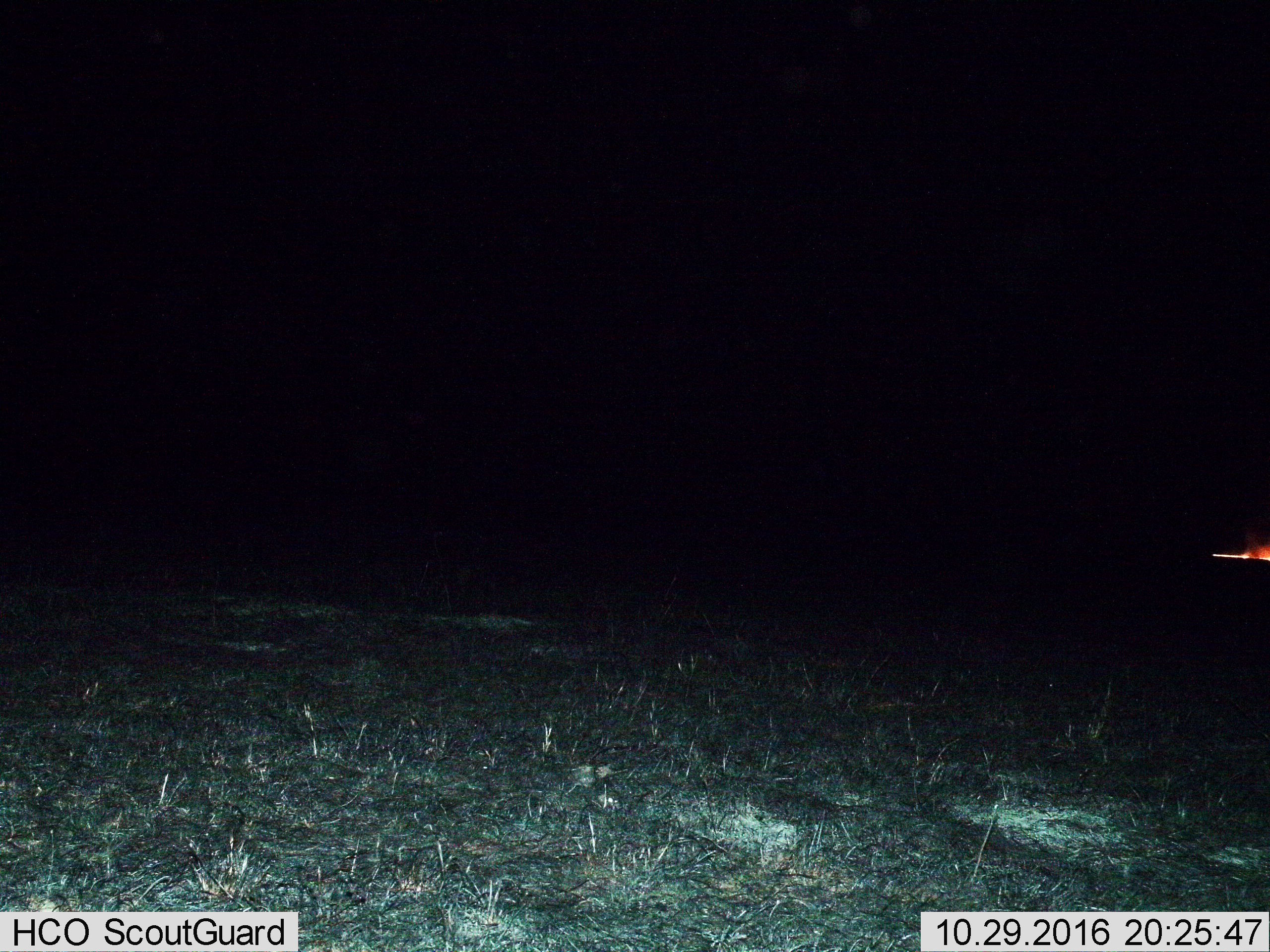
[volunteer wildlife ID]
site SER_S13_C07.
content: unidentified animal